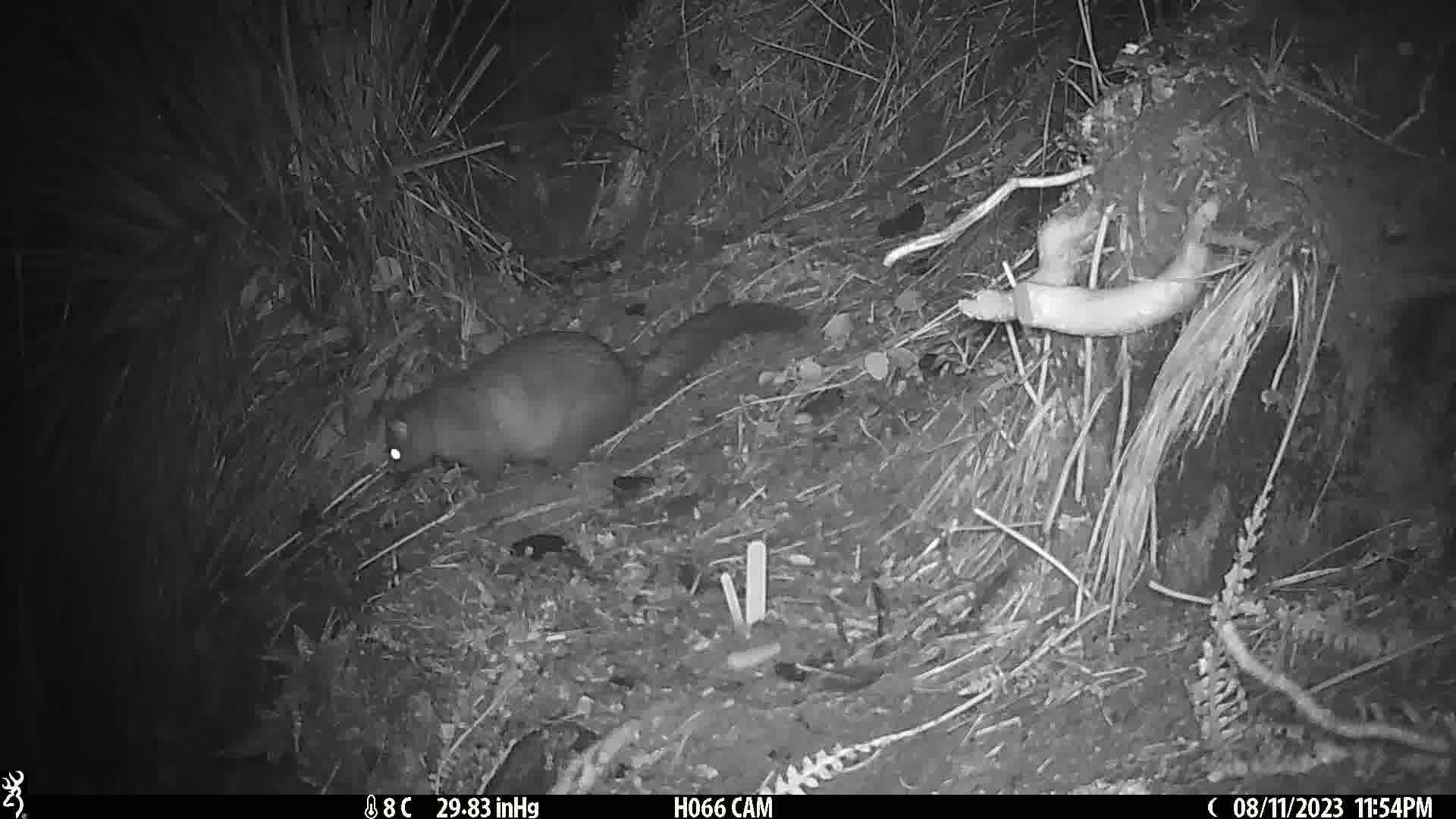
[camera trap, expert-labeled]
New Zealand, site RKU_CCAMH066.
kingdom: Animalia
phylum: Chordata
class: Mammalia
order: Diprotodontia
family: Phalangeridae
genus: Trichosurus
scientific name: Trichosurus vulpecula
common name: common brushtail possum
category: possum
Possum (common brushtail possum) (Trichosurus vulpecula).